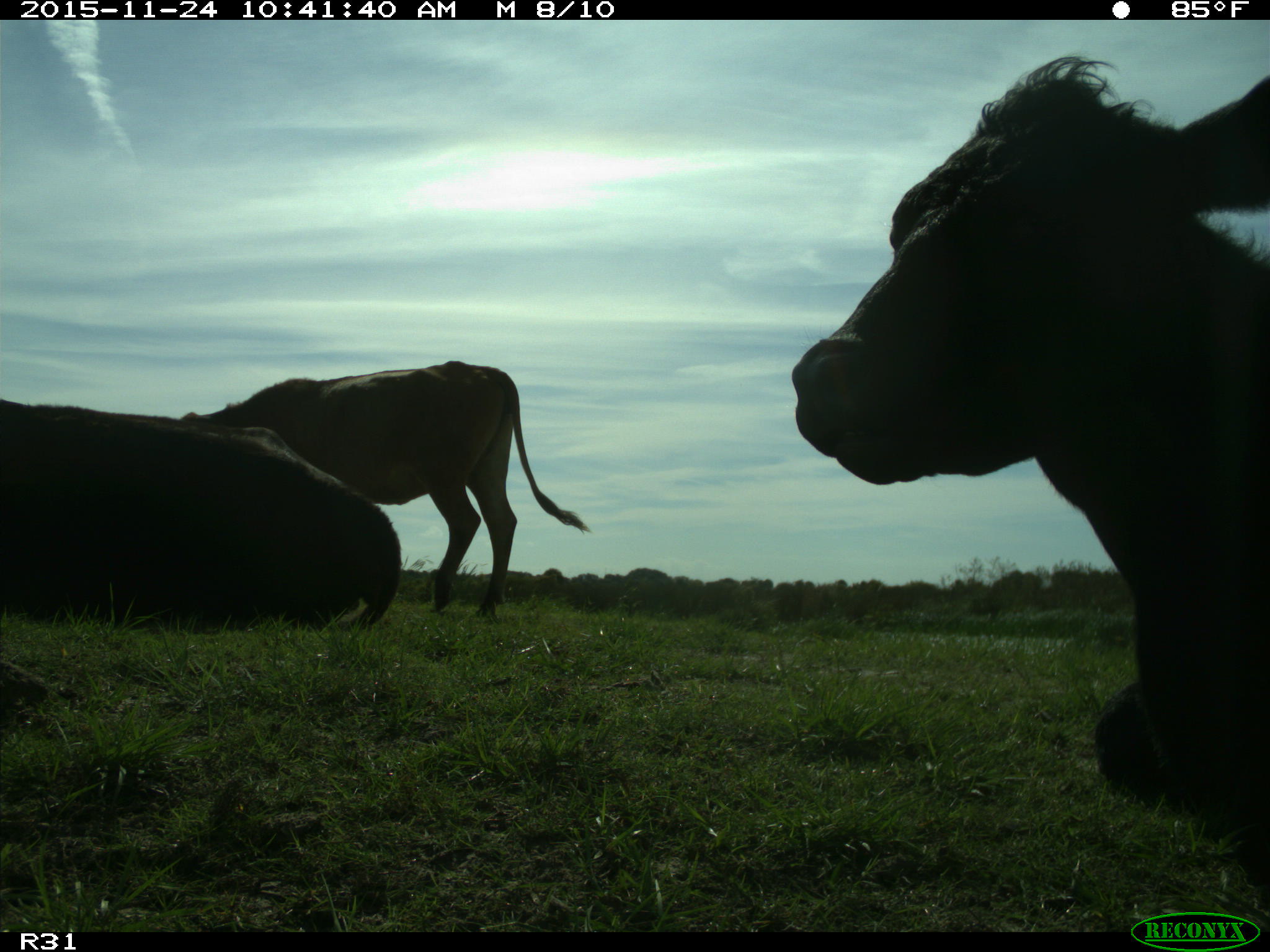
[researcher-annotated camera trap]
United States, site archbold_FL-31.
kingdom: Animalia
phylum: Chordata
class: Mammalia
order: Artiodactyla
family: Bovidae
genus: Bos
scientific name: Bos taurus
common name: domestic cow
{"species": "Bos taurus (domestic cow)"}